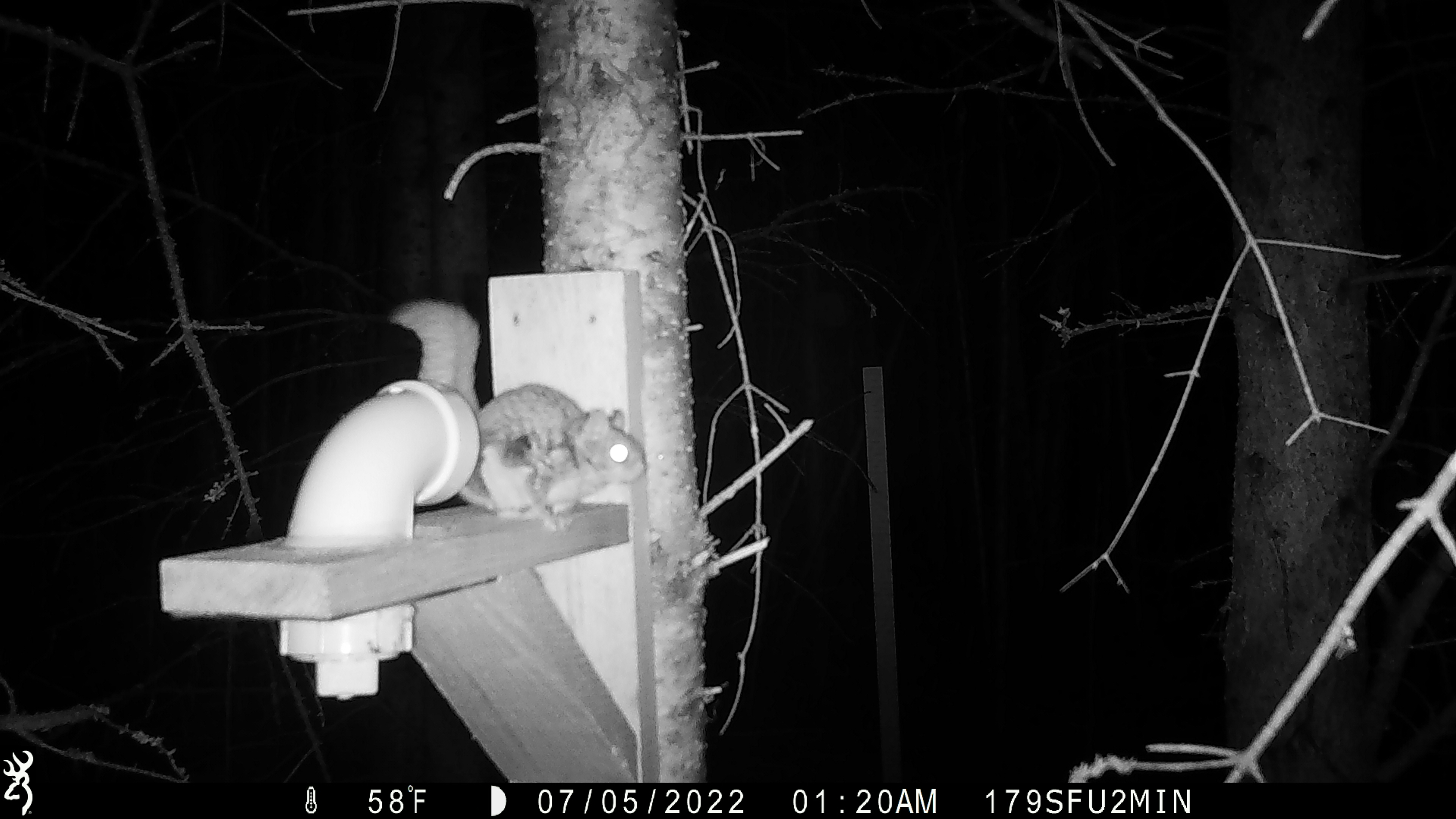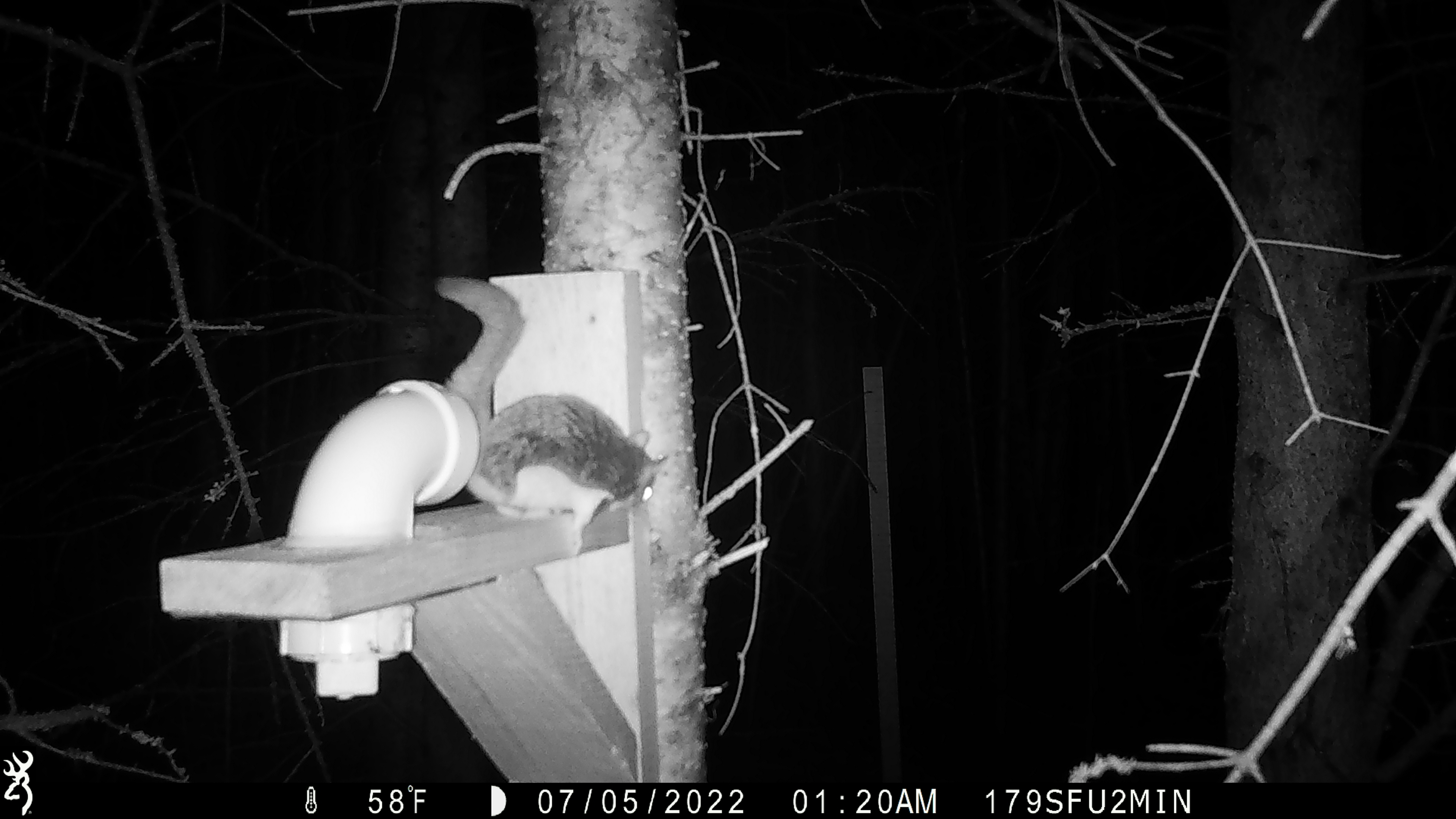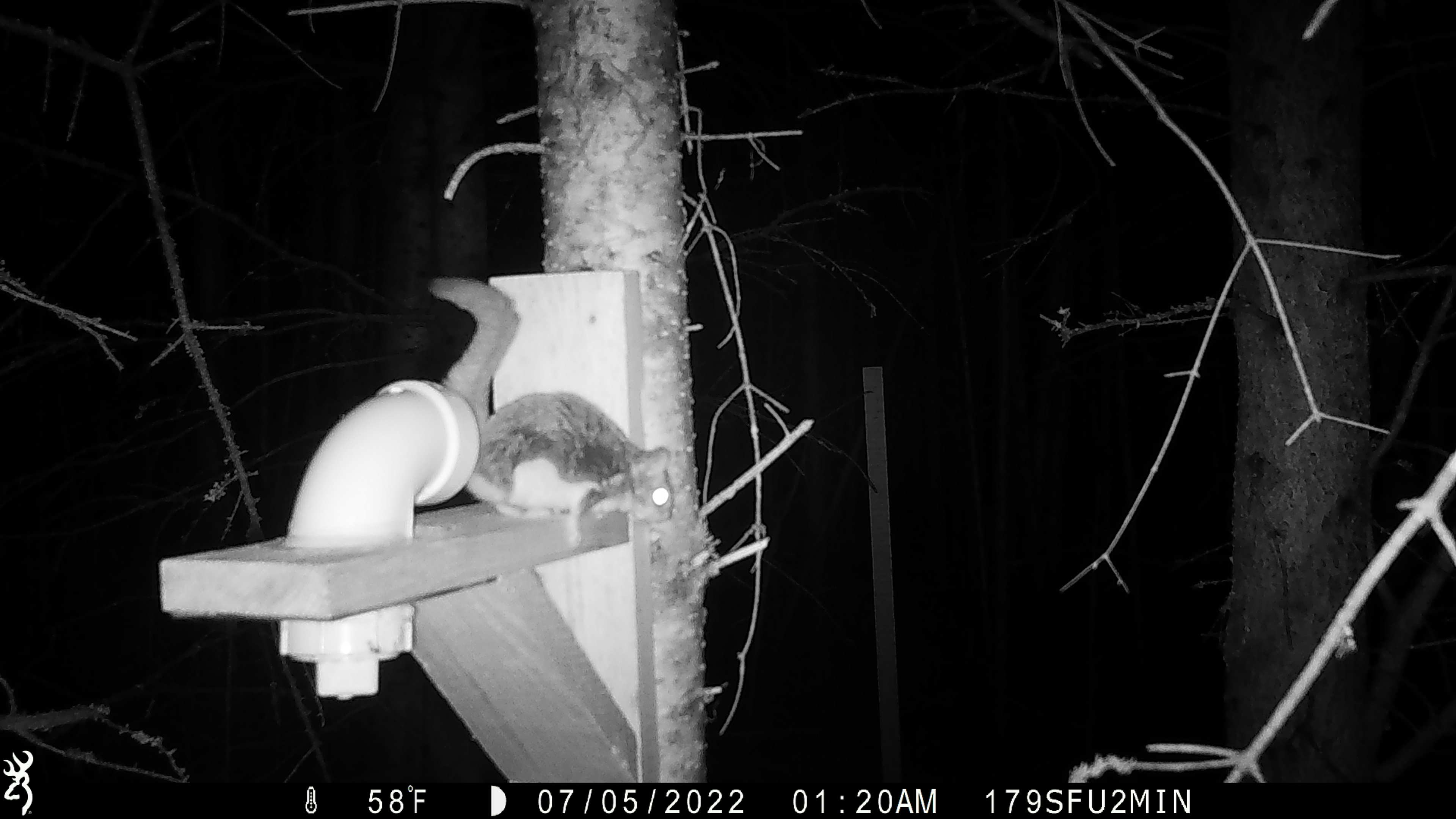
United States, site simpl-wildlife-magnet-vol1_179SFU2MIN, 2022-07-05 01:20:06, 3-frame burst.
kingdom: Animalia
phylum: Chordata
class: Mammalia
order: Rodentia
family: Sciuridae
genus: Glaucomys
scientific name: Glaucomys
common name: flying squirrel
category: flying squirrel sp.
Flying squirrel sp. (flying squirrel) (Glaucomys).